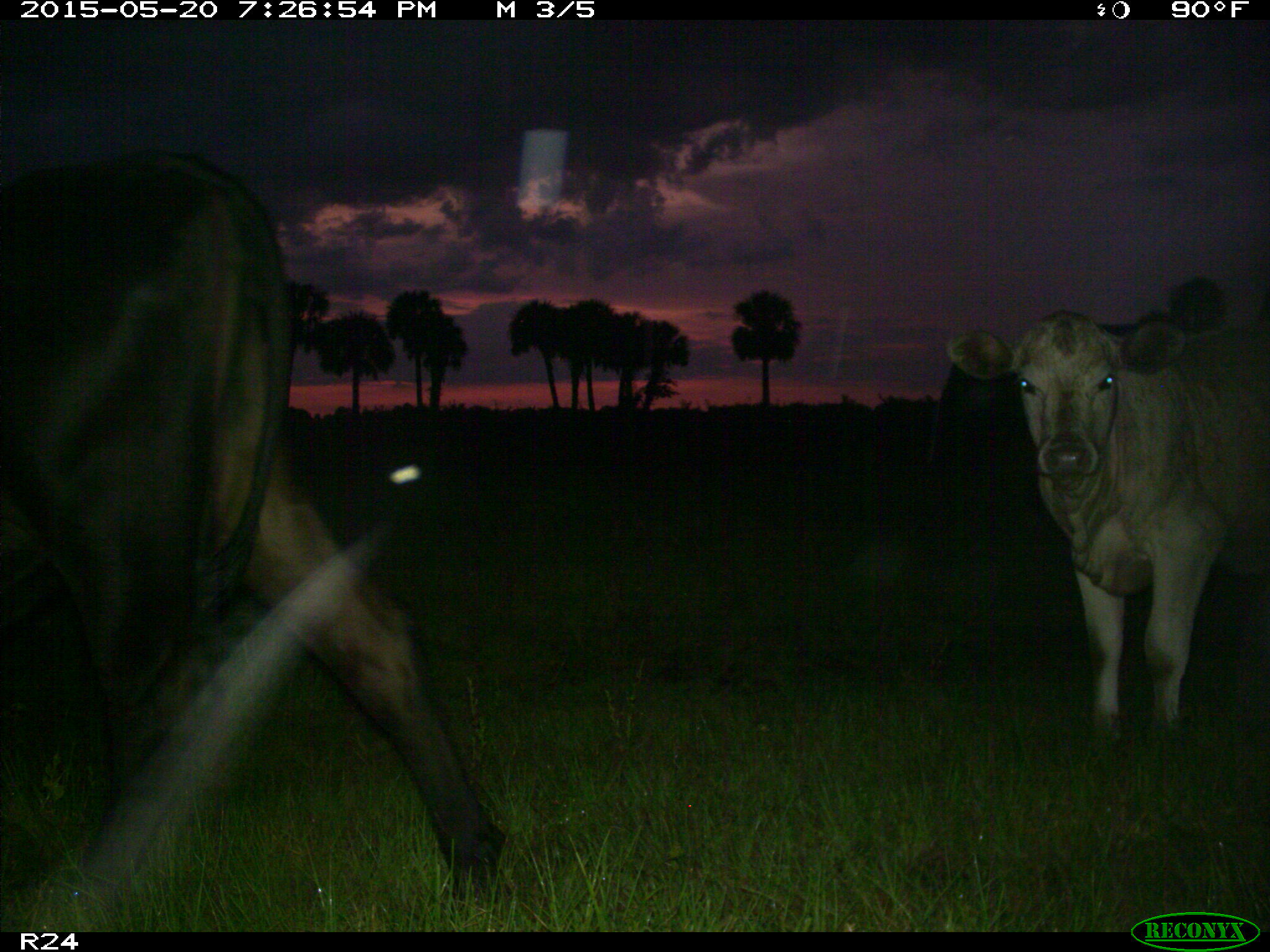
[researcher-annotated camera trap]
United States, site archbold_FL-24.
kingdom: Animalia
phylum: Chordata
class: Mammalia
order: Artiodactyla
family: Bovidae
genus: Bos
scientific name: Bos taurus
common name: domestic cow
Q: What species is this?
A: Bos taurus (domestic cow).